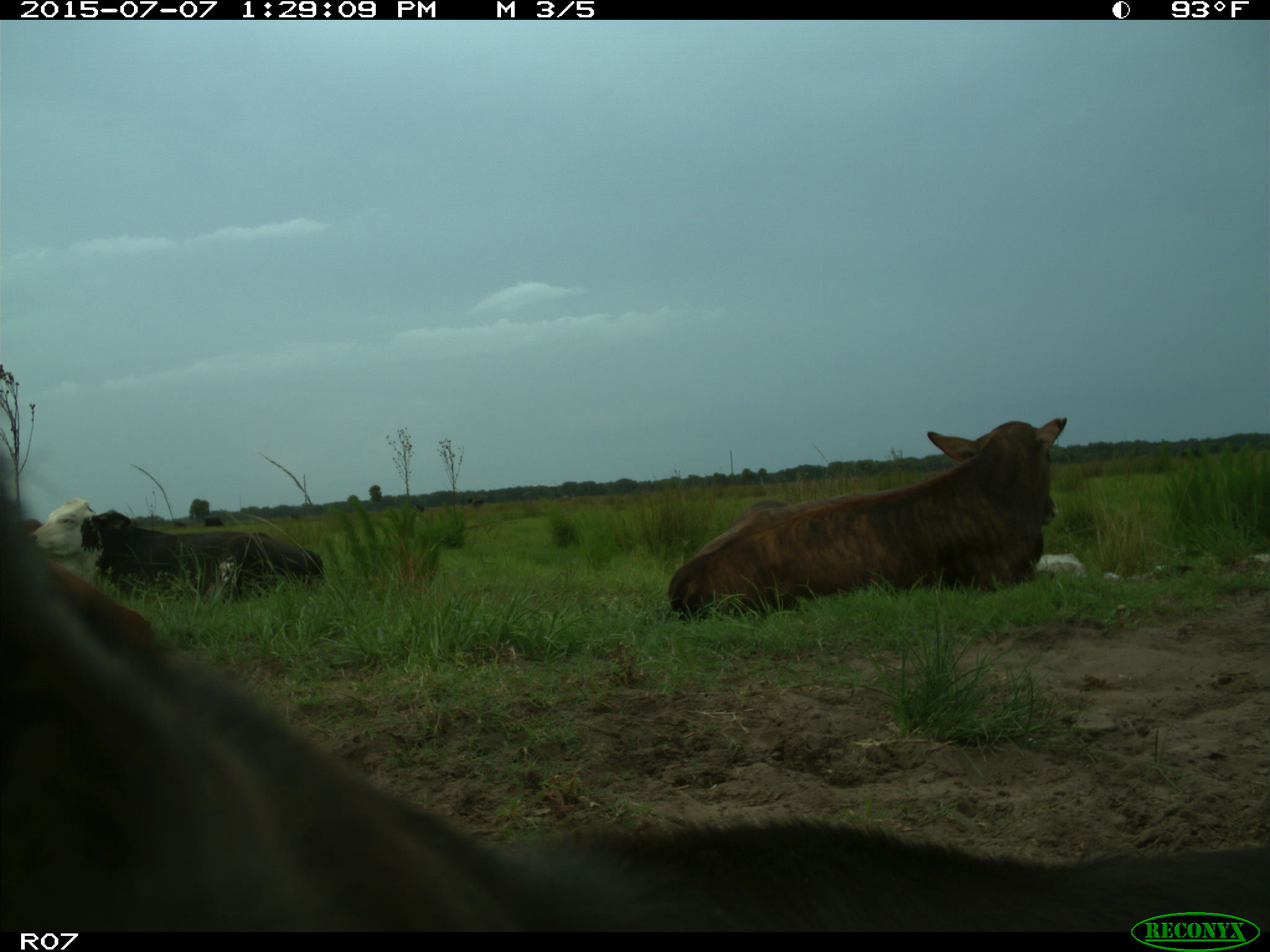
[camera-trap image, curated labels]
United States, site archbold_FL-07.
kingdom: Animalia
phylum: Chordata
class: Mammalia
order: Artiodactyla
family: Bovidae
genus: Bos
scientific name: Bos taurus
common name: domestic cow